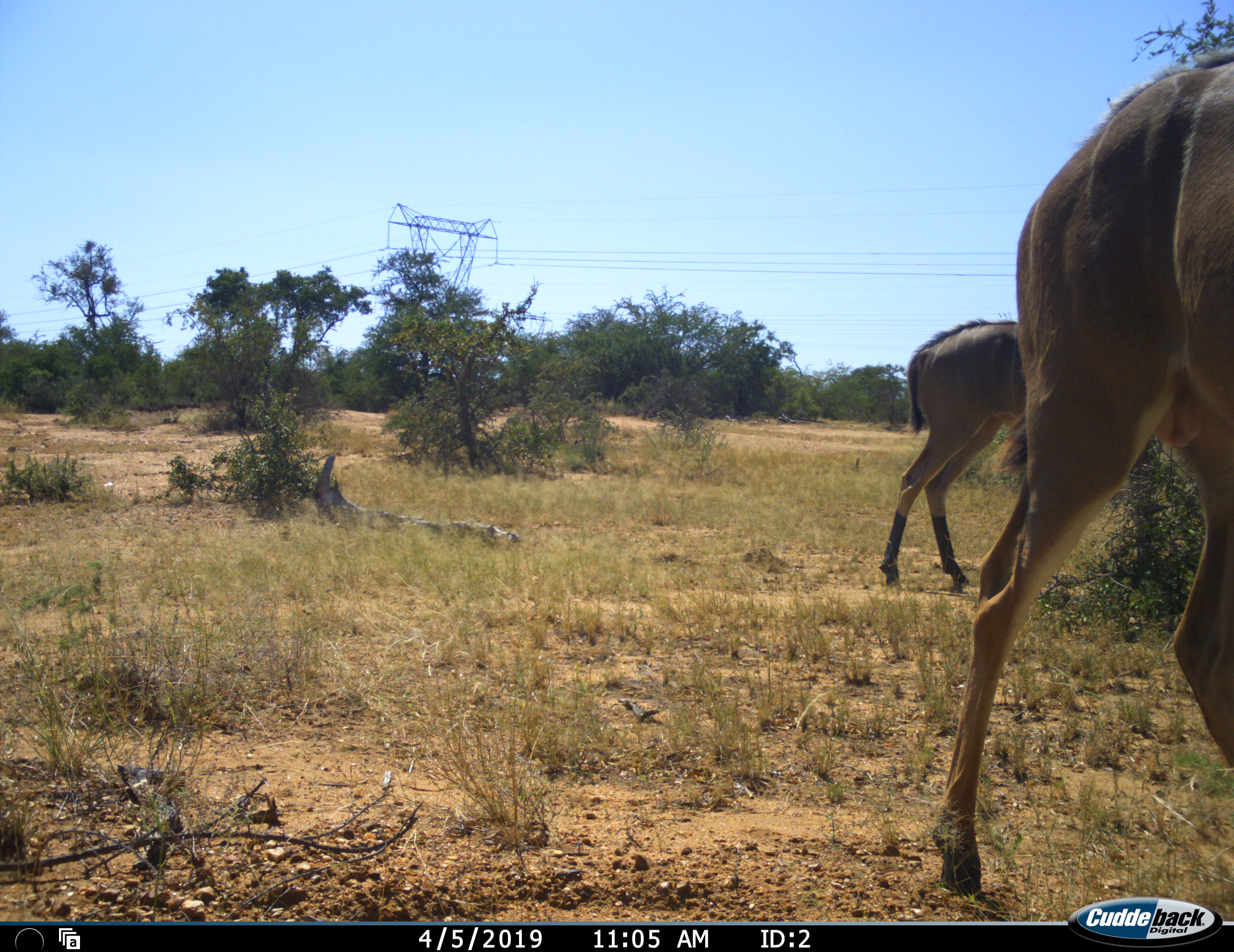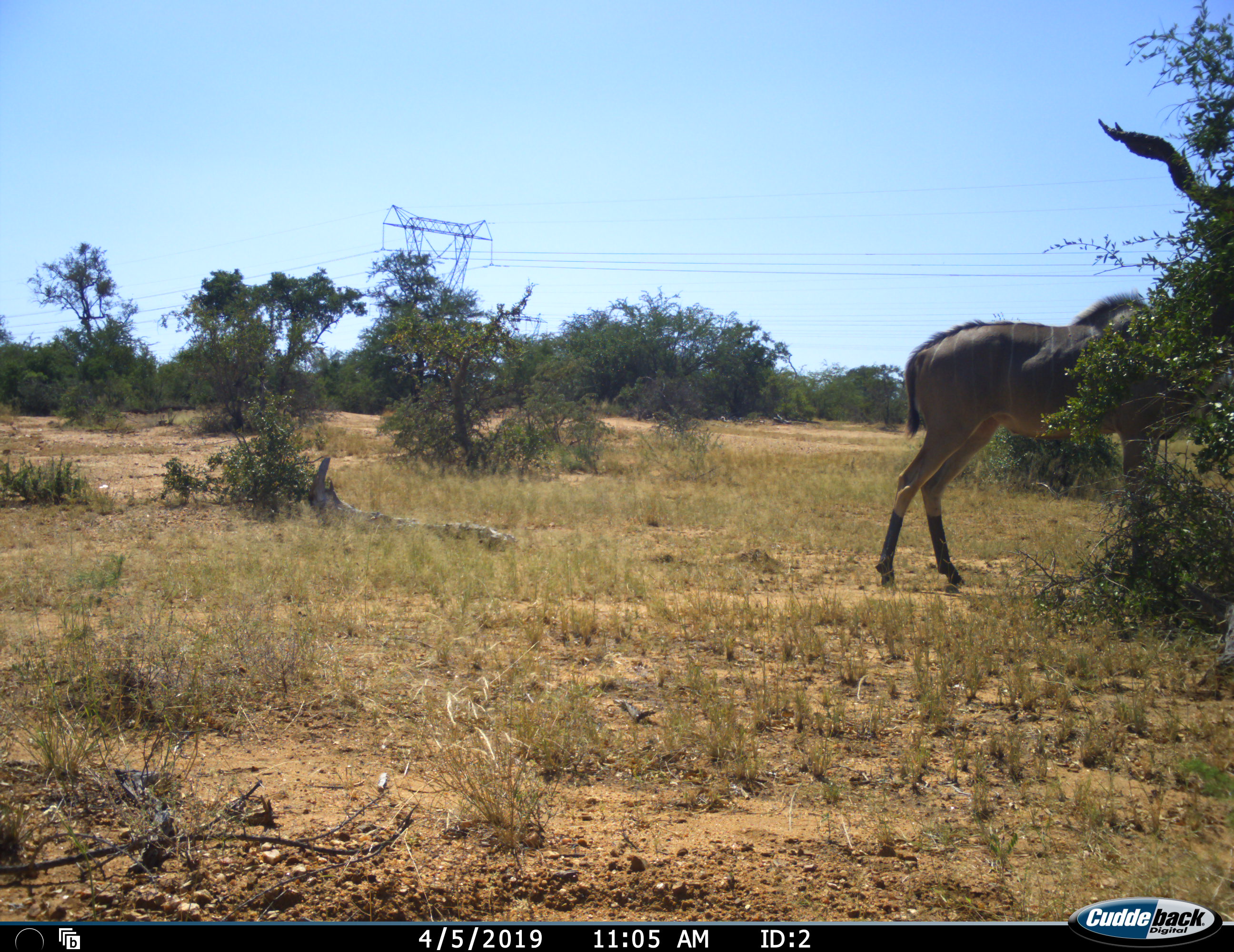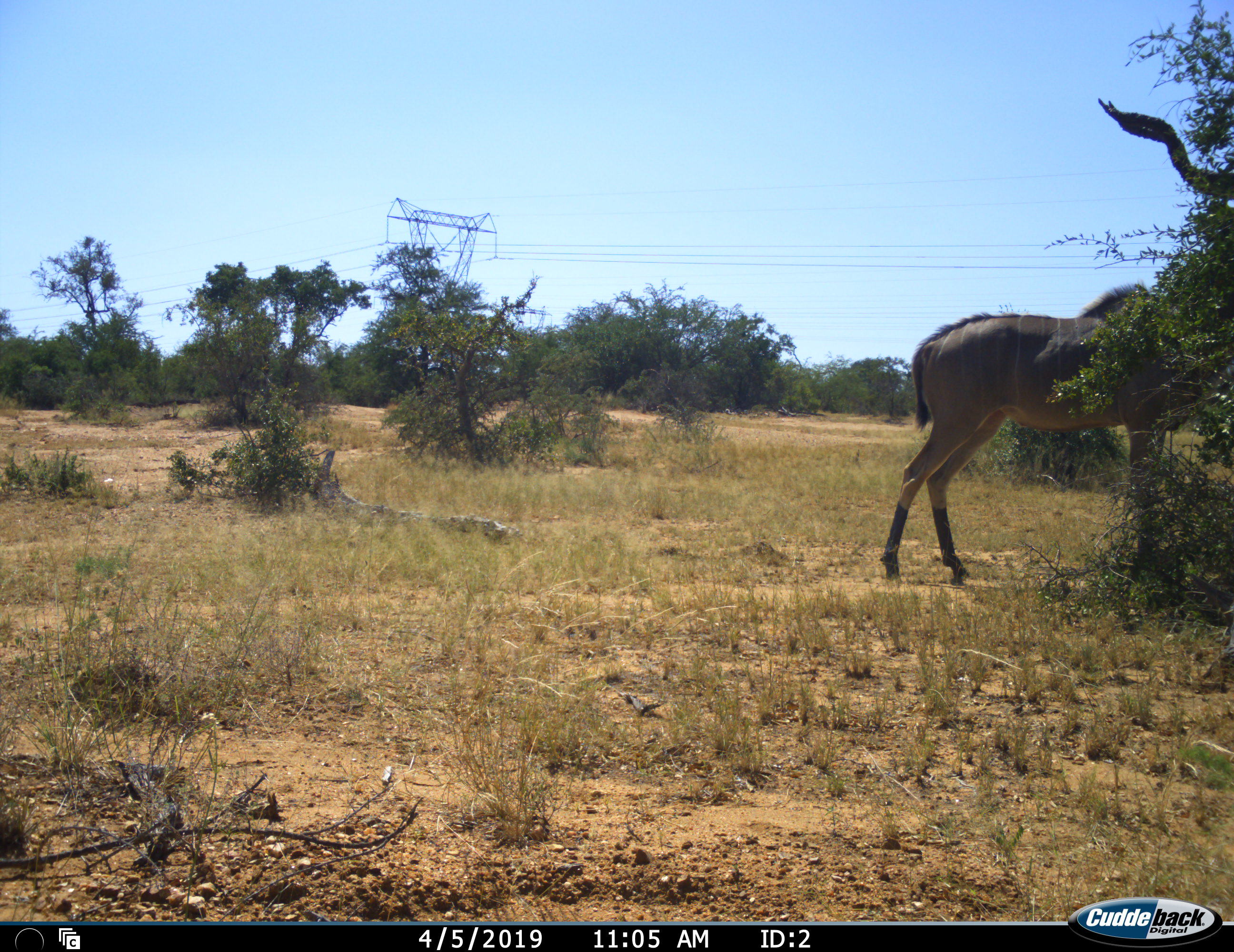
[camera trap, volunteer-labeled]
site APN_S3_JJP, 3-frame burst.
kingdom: Animalia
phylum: Chordata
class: Mammalia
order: Artiodactyla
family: Bovidae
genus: Tragelaphus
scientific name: Tragelaphus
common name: kudu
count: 2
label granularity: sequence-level